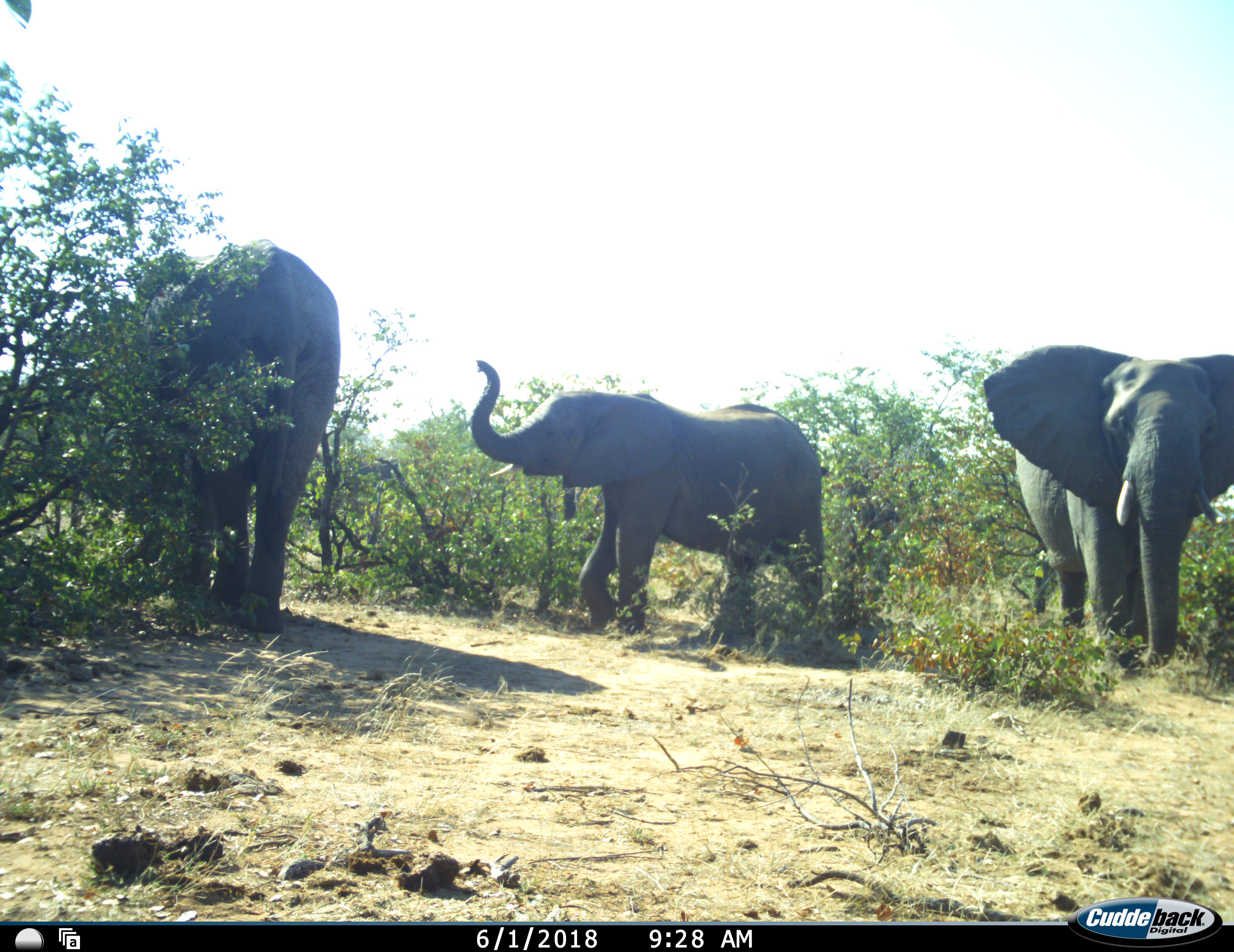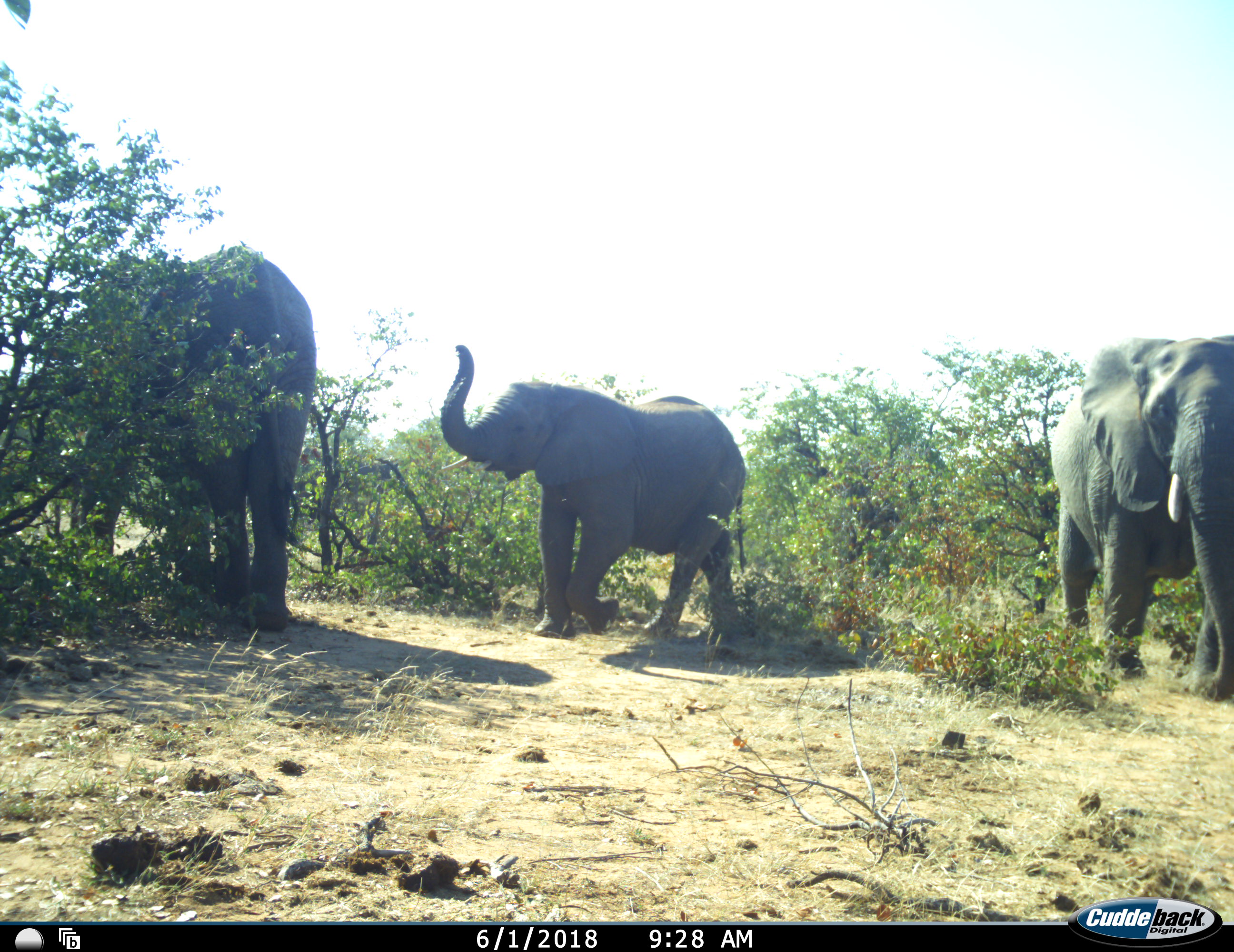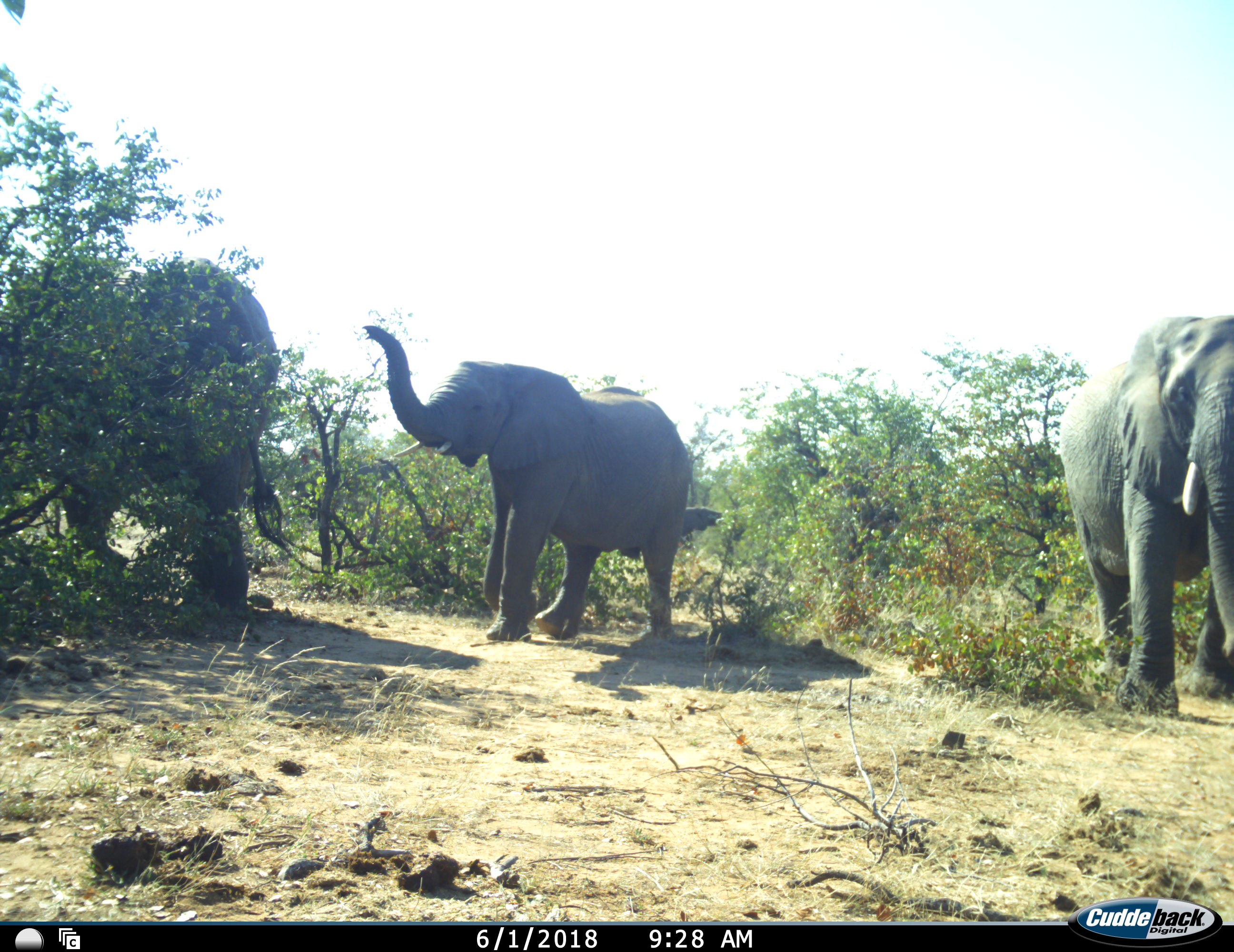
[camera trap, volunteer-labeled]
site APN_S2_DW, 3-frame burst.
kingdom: Animalia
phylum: Chordata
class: Mammalia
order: Proboscidea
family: Elephantidae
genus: Loxodonta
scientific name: Loxodonta africana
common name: african bush elephant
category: elephant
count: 3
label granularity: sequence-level